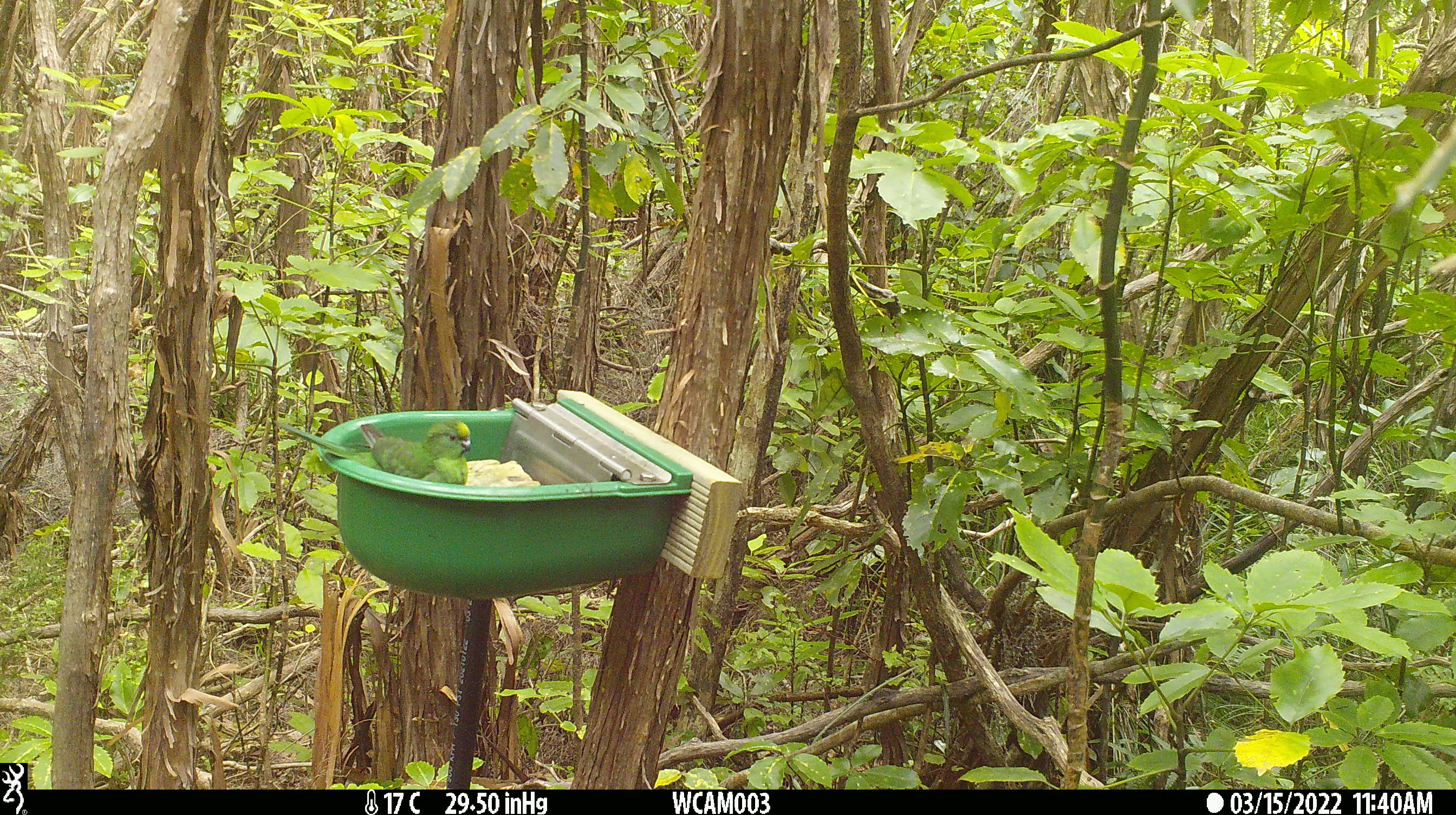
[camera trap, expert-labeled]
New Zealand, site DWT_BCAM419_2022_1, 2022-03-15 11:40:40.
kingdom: Animalia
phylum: Chordata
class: Aves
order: Psittaciformes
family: Psittaculidae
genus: Cyanoramphus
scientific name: Cyanoramphus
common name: parakeet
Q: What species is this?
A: Parakeet (Cyanoramphus).